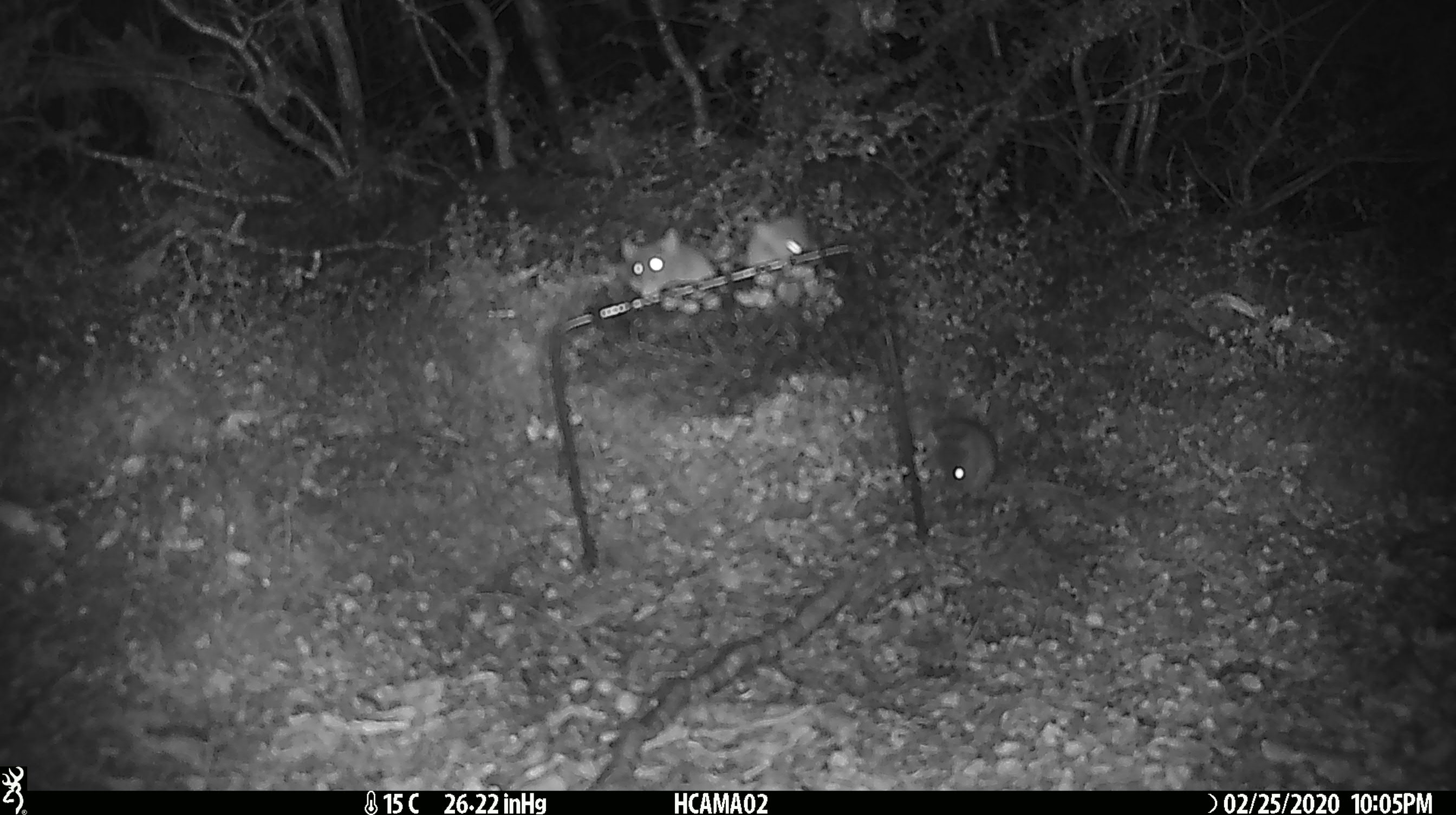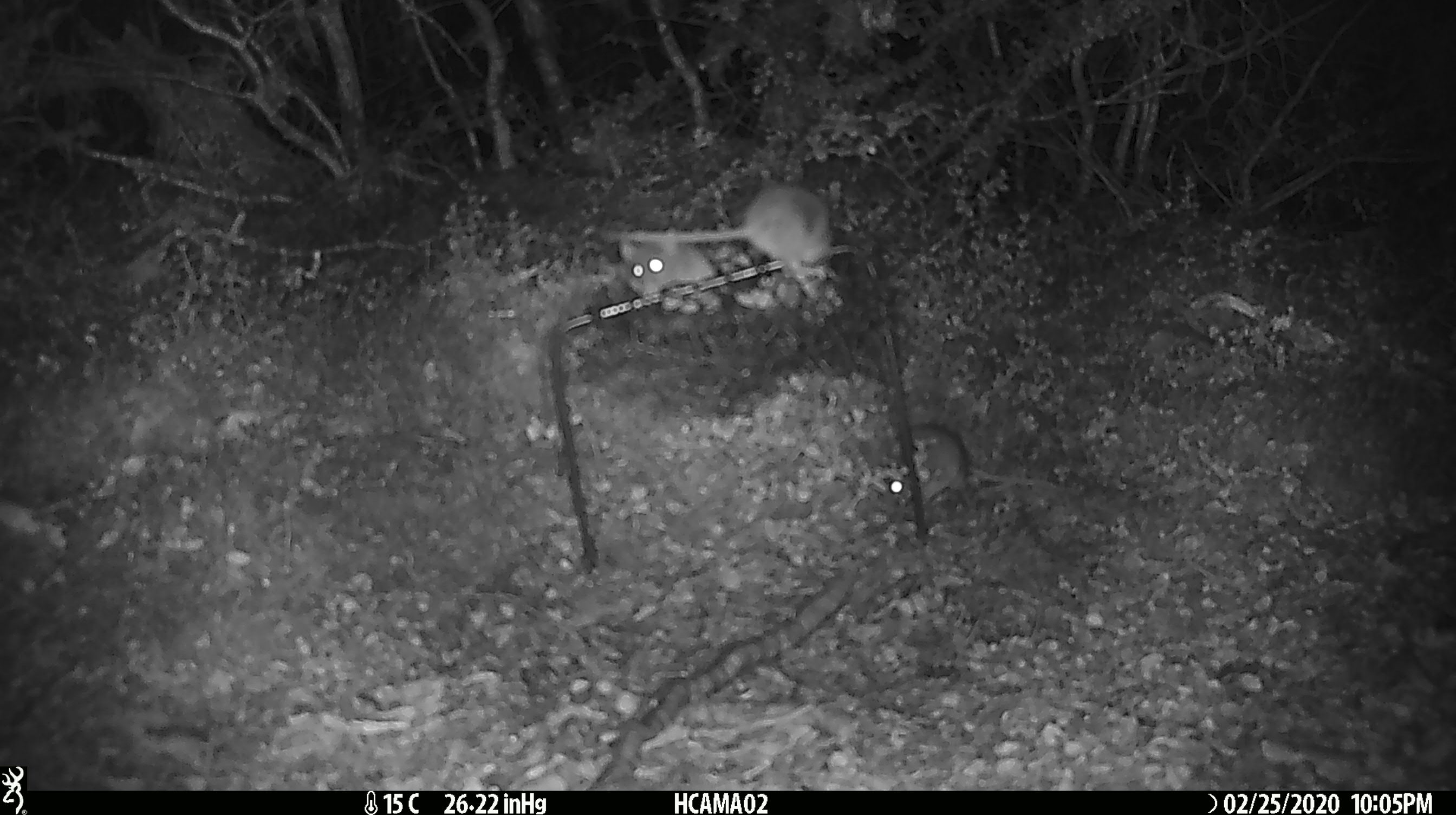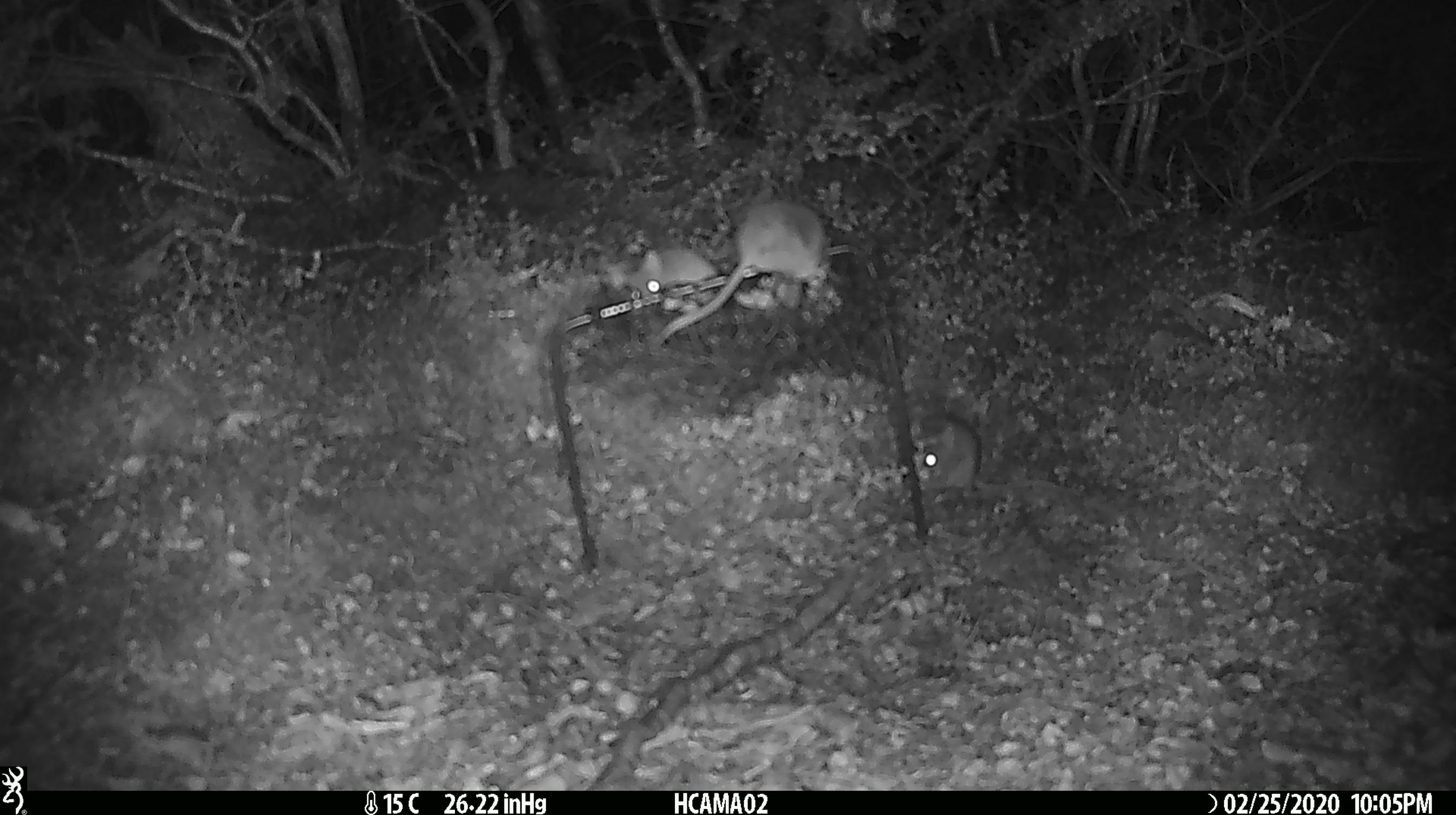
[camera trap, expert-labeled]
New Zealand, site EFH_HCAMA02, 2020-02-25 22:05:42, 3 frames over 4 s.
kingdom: Animalia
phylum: Chordata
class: Mammalia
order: Rodentia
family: Muridae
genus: Mus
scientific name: Mus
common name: mouse